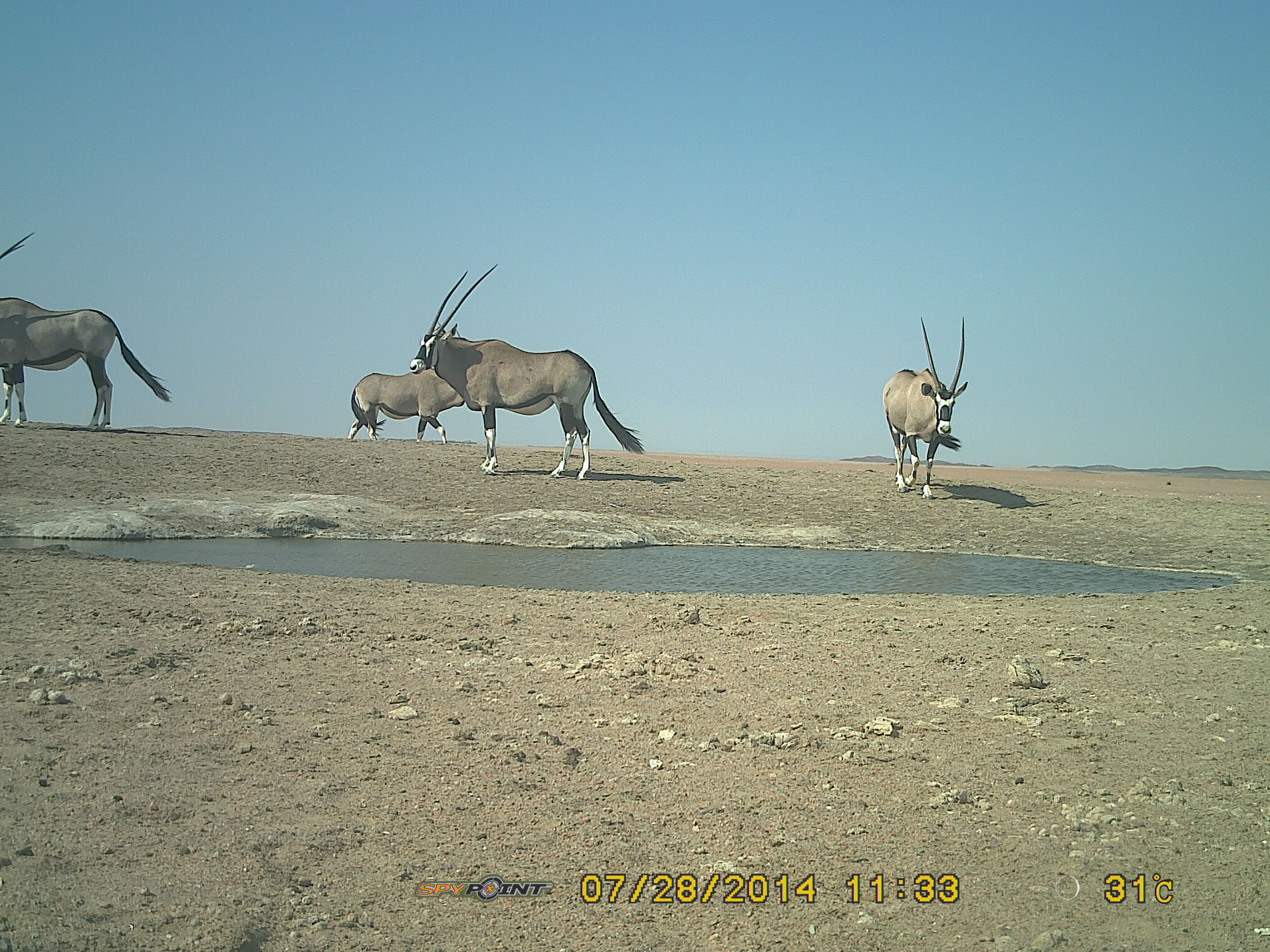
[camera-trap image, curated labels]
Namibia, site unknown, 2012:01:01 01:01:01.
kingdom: Animalia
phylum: Chordata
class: Mammalia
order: Artiodactyla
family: Bovidae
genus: Oryx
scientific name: Oryx gazella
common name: gemsbok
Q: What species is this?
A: Oryx gazella (gemsbok).